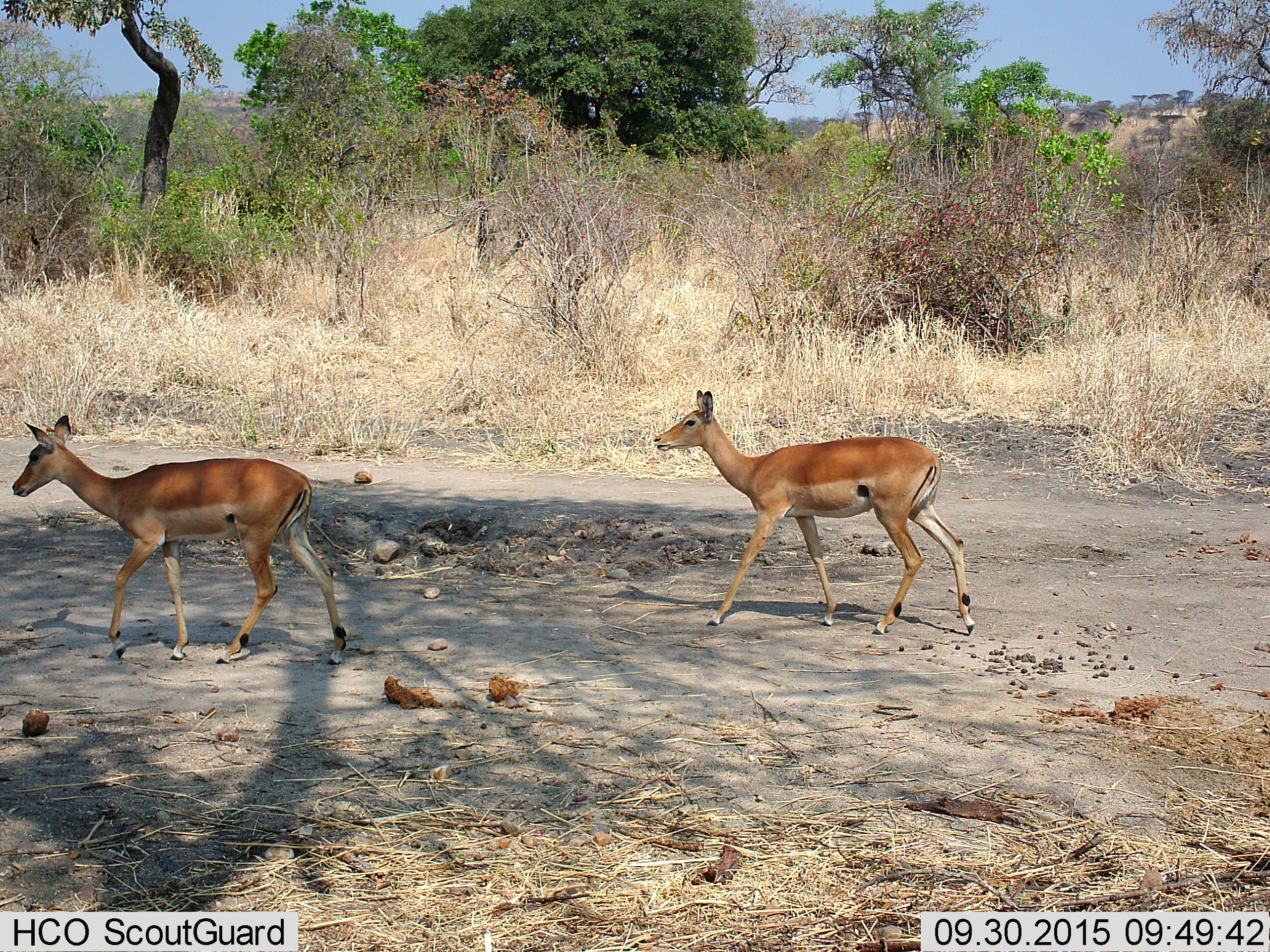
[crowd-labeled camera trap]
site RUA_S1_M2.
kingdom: Animalia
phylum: Chordata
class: Mammalia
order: Artiodactyla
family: Bovidae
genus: Aepyceros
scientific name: Aepyceros melampus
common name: impala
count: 2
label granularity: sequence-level